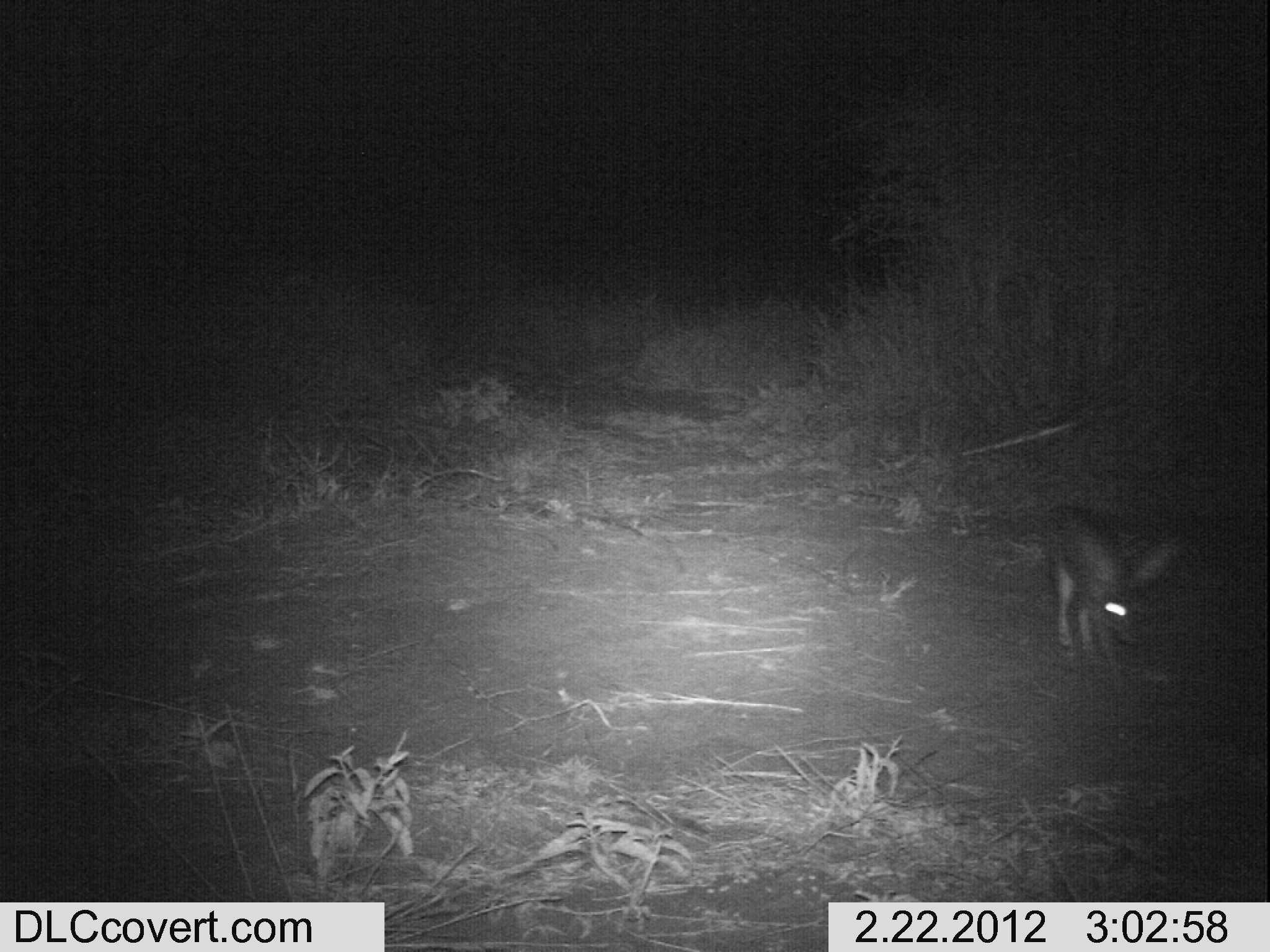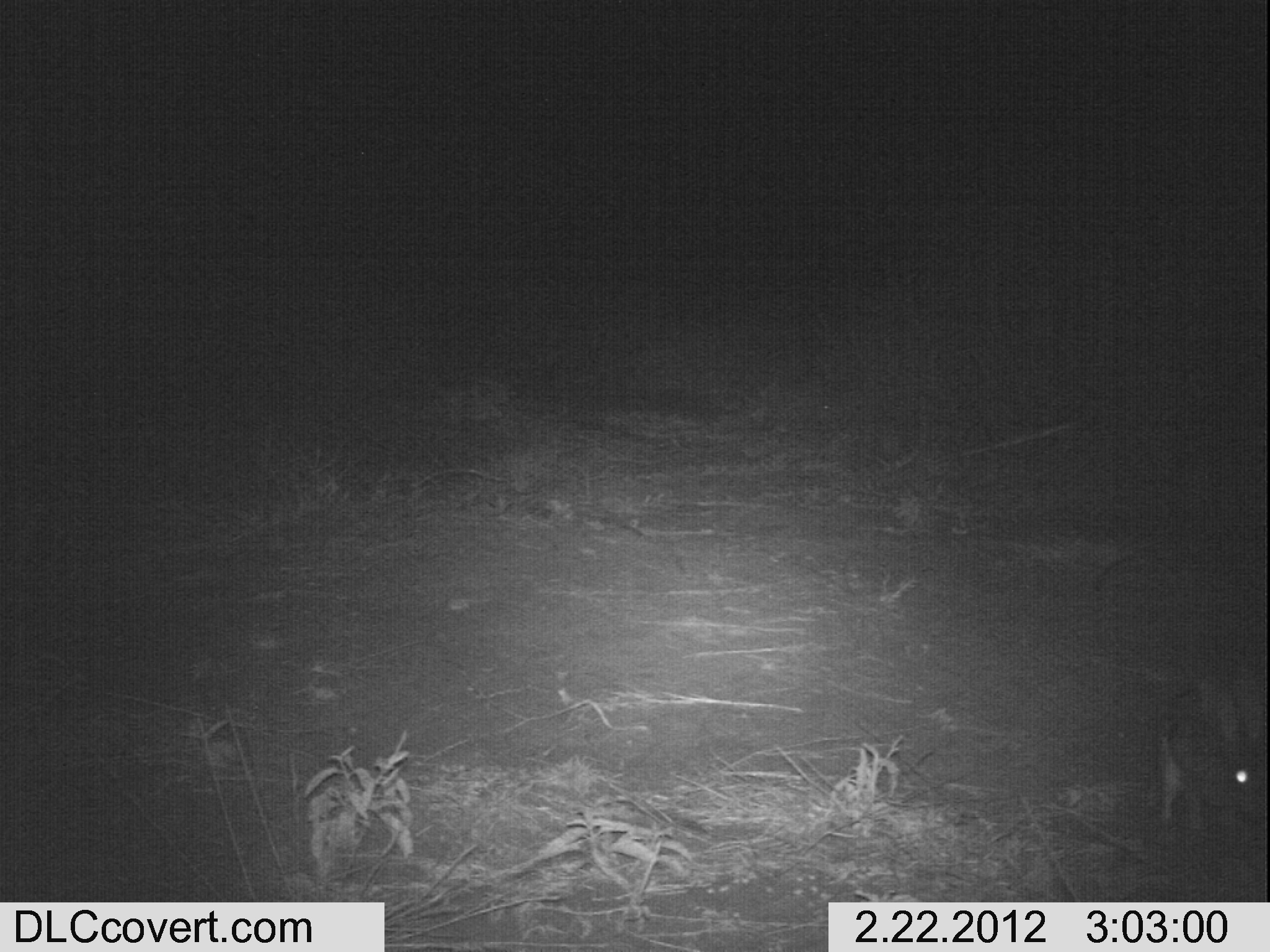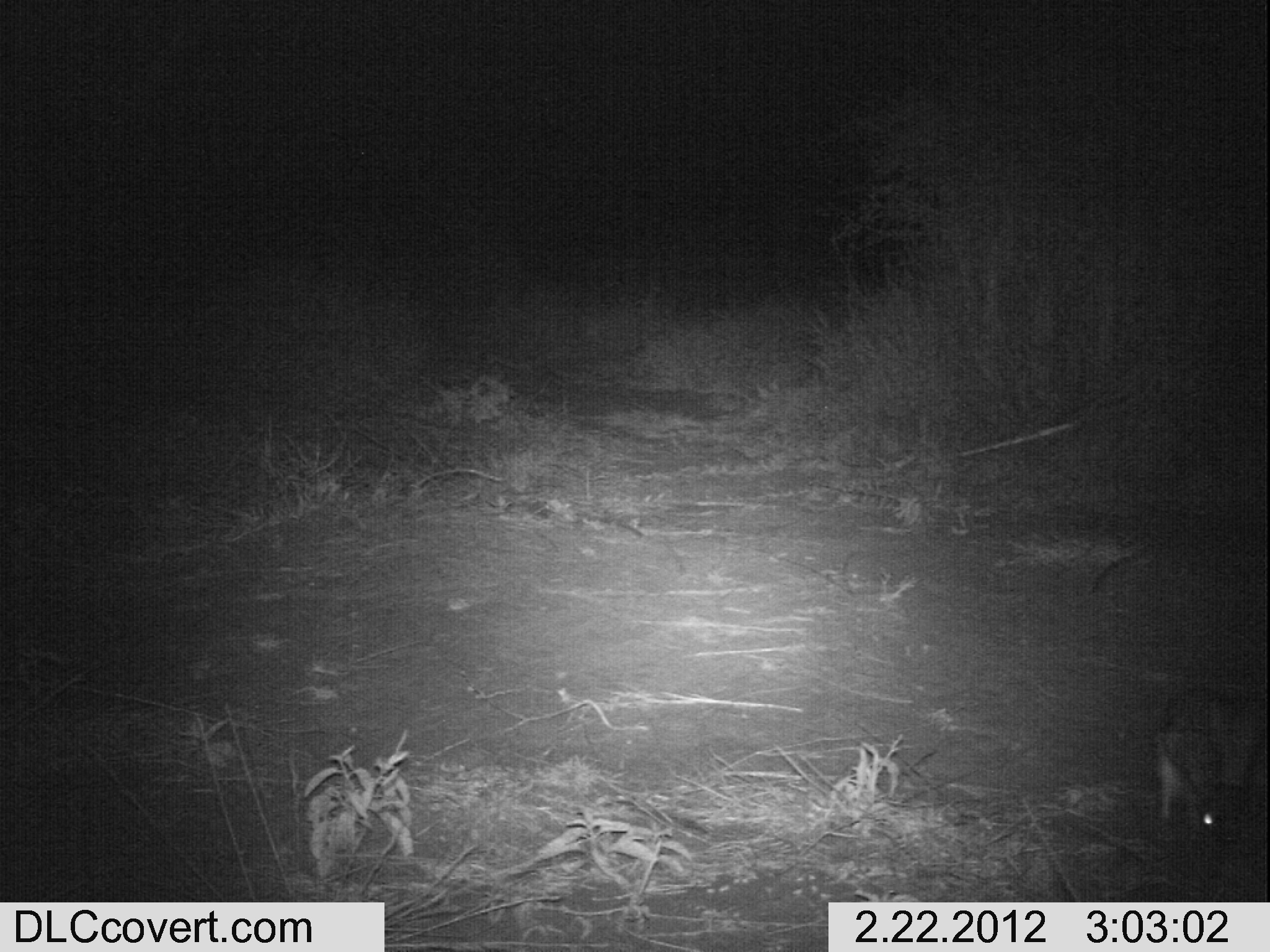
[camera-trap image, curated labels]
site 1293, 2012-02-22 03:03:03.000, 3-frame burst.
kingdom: Animalia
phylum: Chordata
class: Mammalia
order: Lagomorpha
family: Leporidae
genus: Lepus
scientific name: Lepus saxatilis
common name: scrub hare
Lepus saxatilis (scrub hare), count 1.